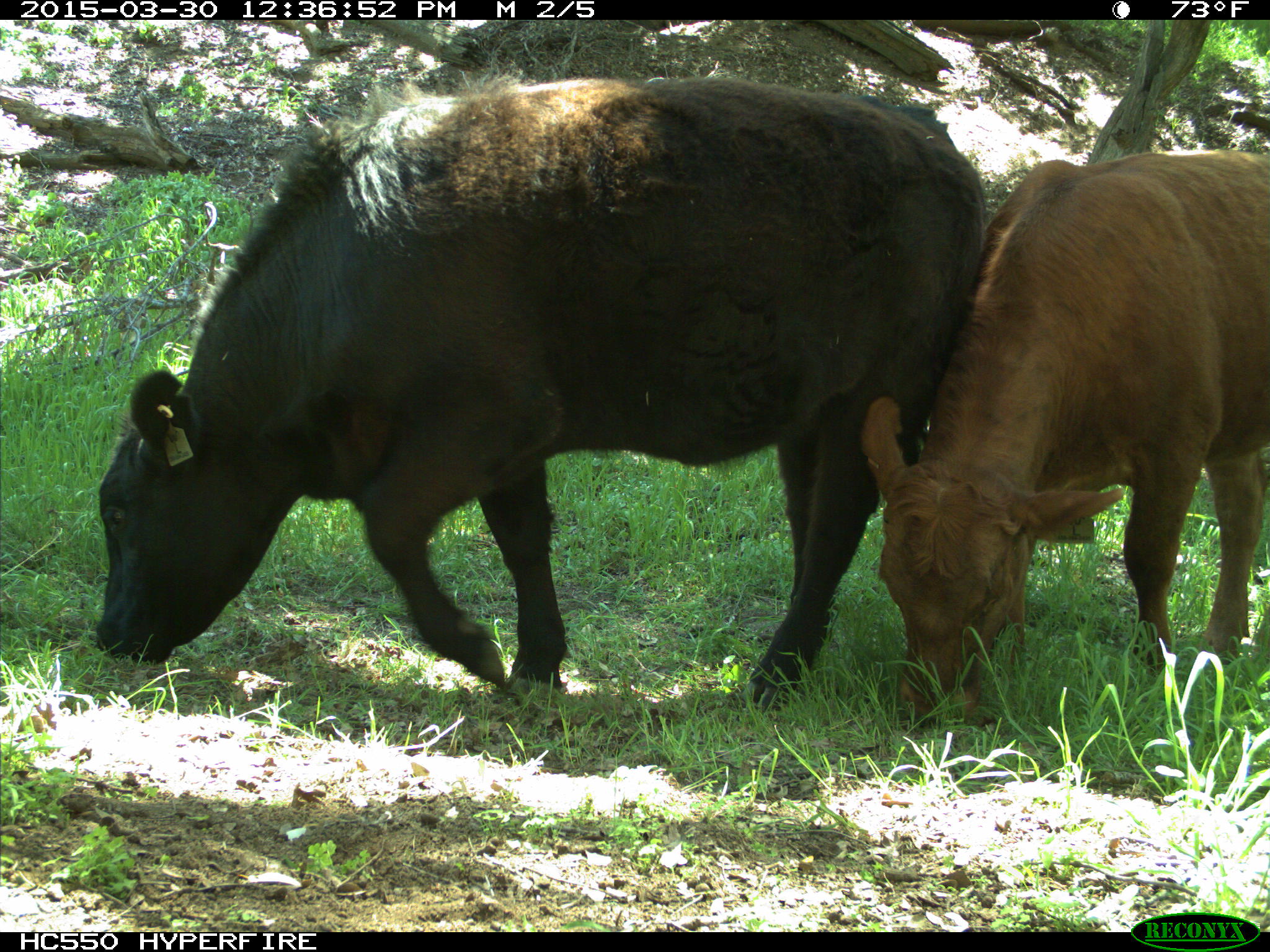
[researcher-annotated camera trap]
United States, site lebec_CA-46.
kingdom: Animalia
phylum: Chordata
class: Mammalia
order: Artiodactyla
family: Bovidae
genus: Bos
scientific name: Bos taurus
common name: domestic cow